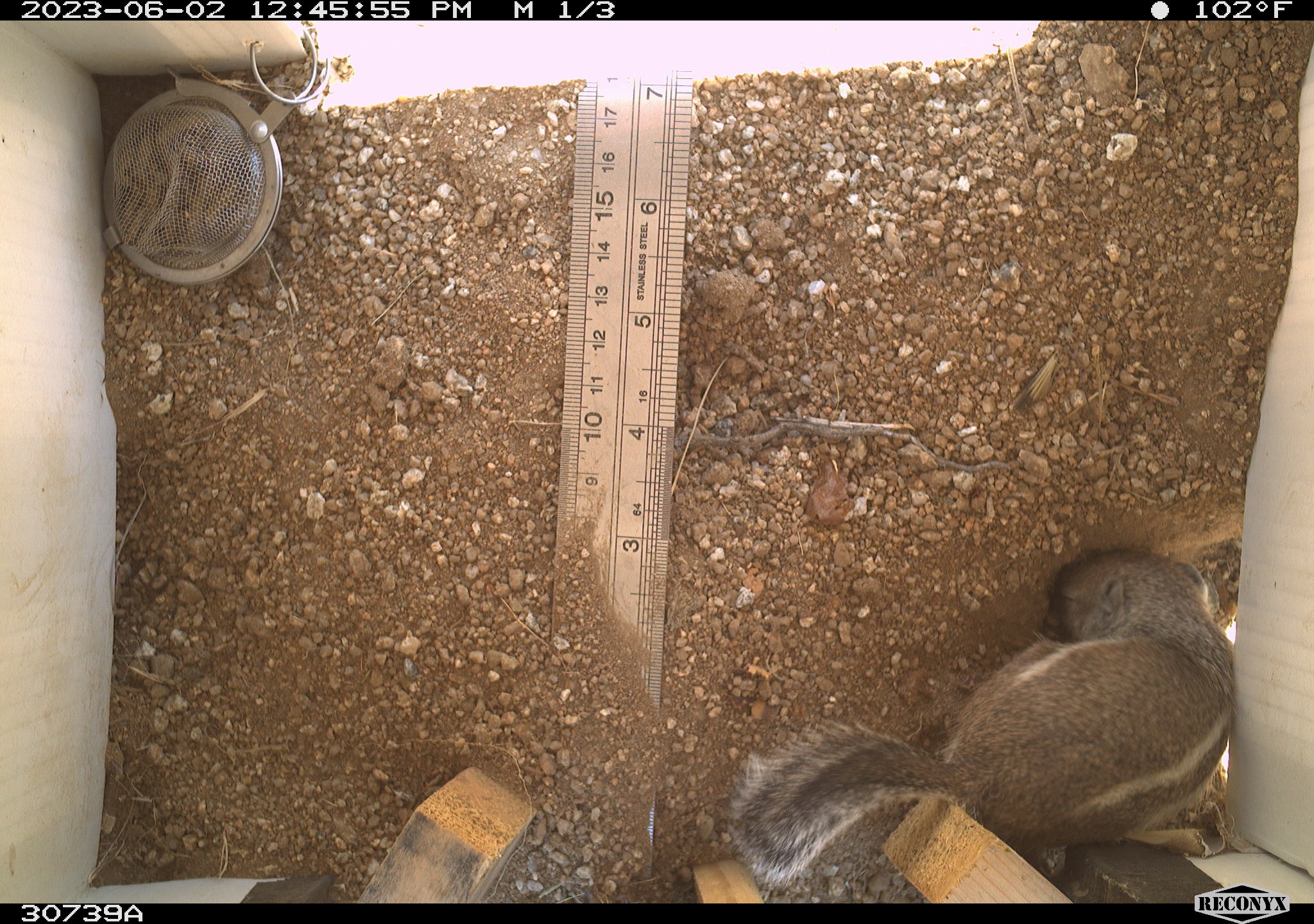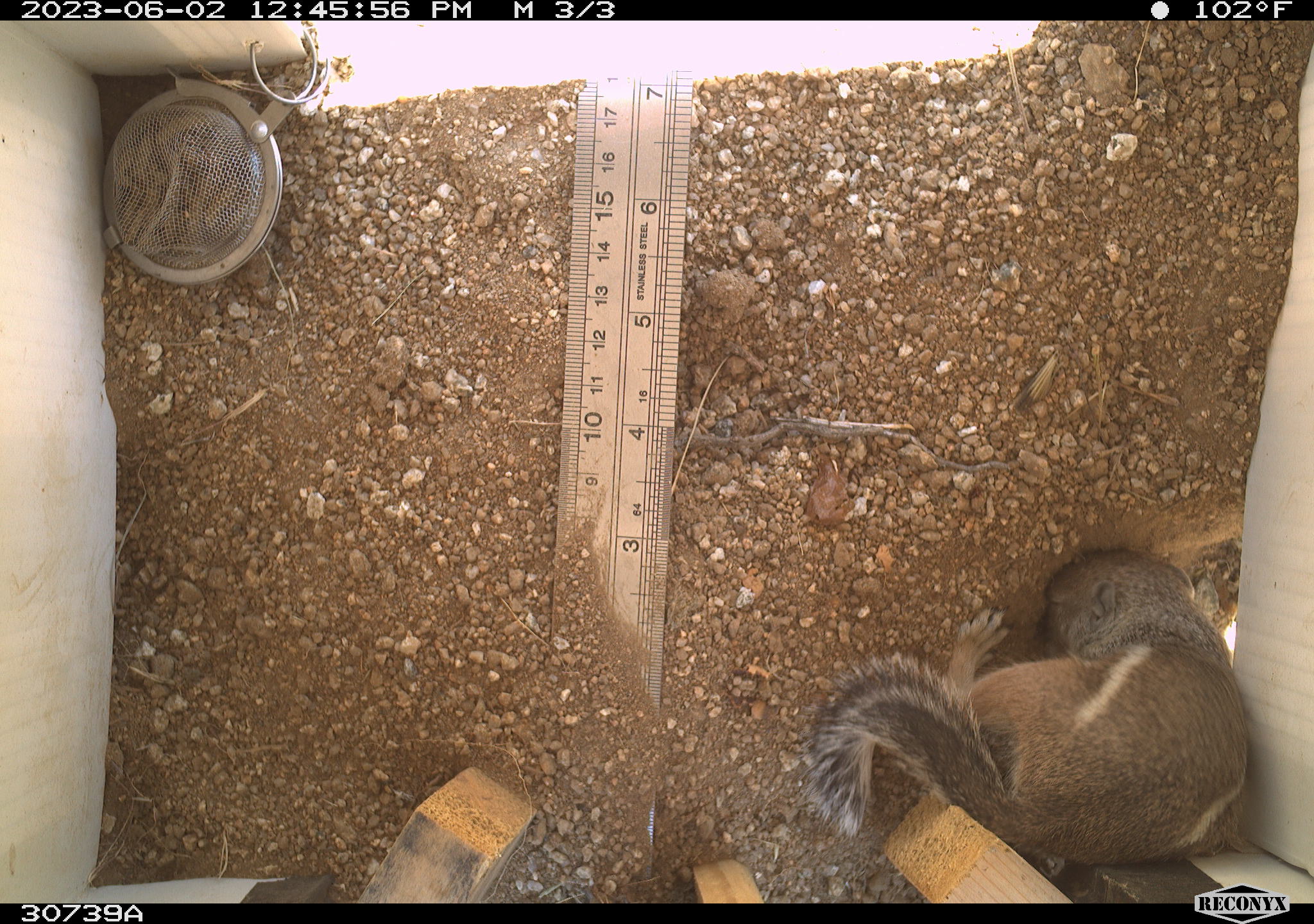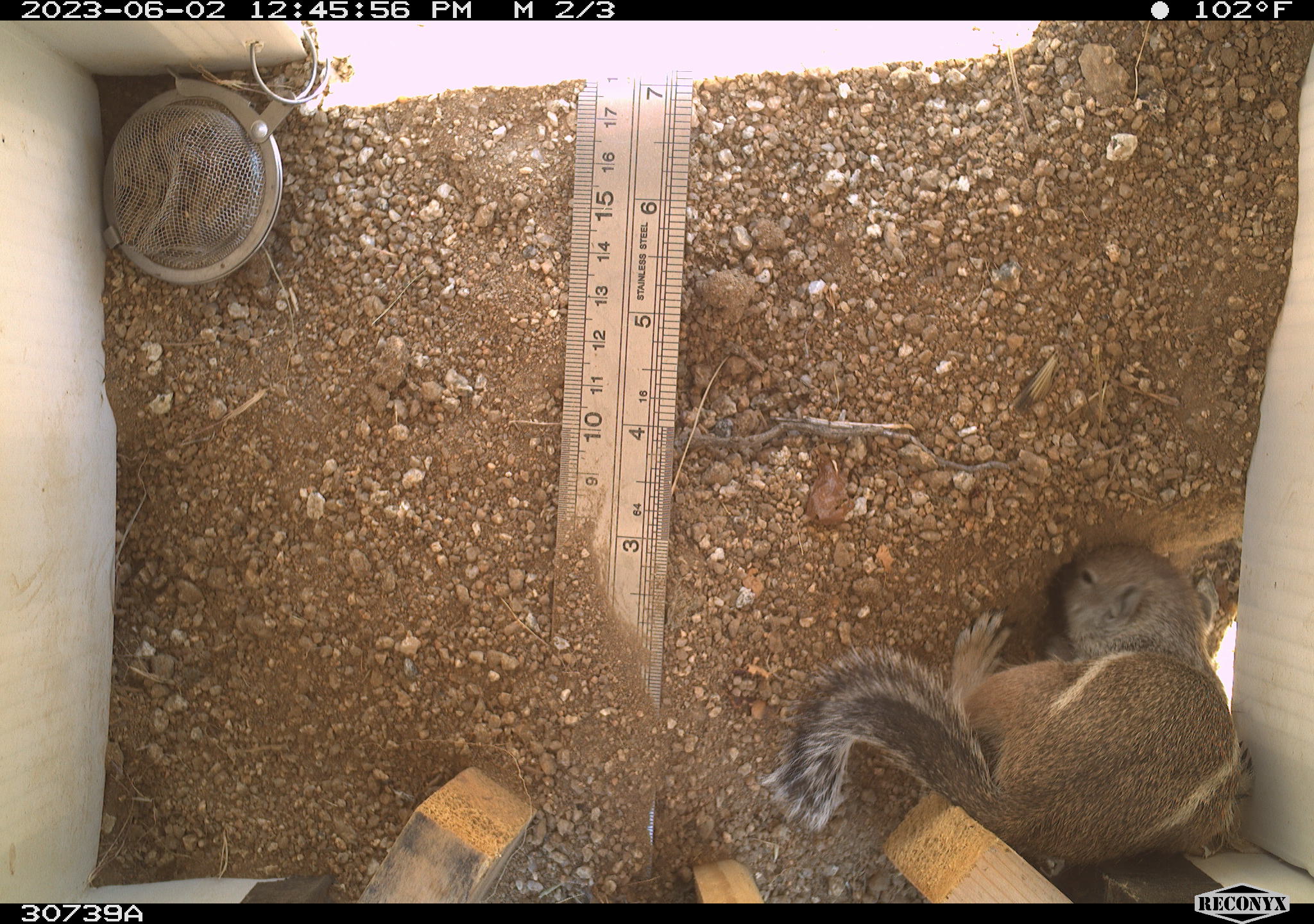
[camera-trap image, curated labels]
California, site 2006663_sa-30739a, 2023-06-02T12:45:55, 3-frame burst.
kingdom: Animalia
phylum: Chordata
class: Mammalia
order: Rodentia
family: Sciuridae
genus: Ammospermophilus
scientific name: Ammospermophilus leucurus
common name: white-tailed antelope squirrel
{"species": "white-tailed antelope squirrel (Ammospermophilus leucurus)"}